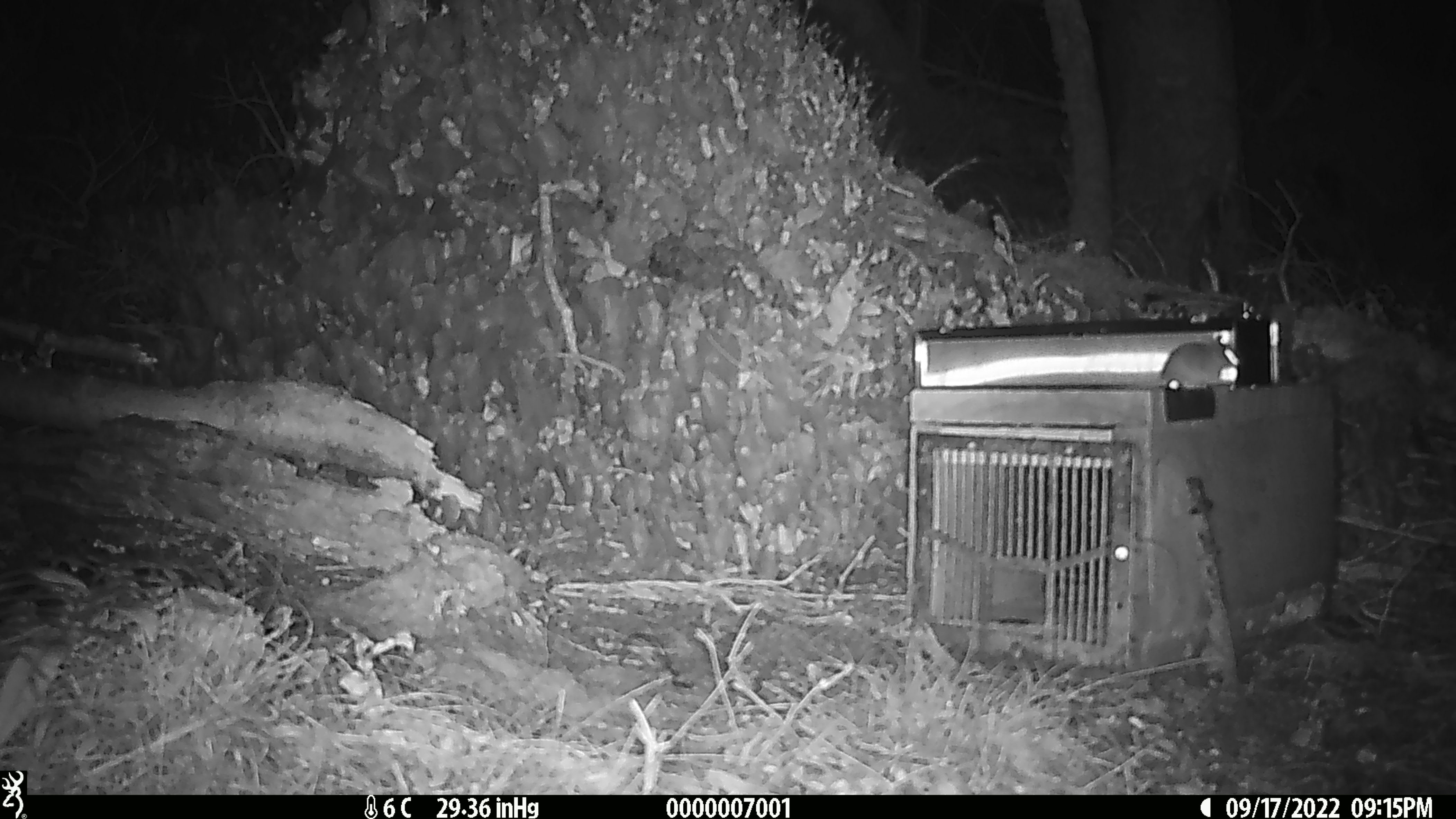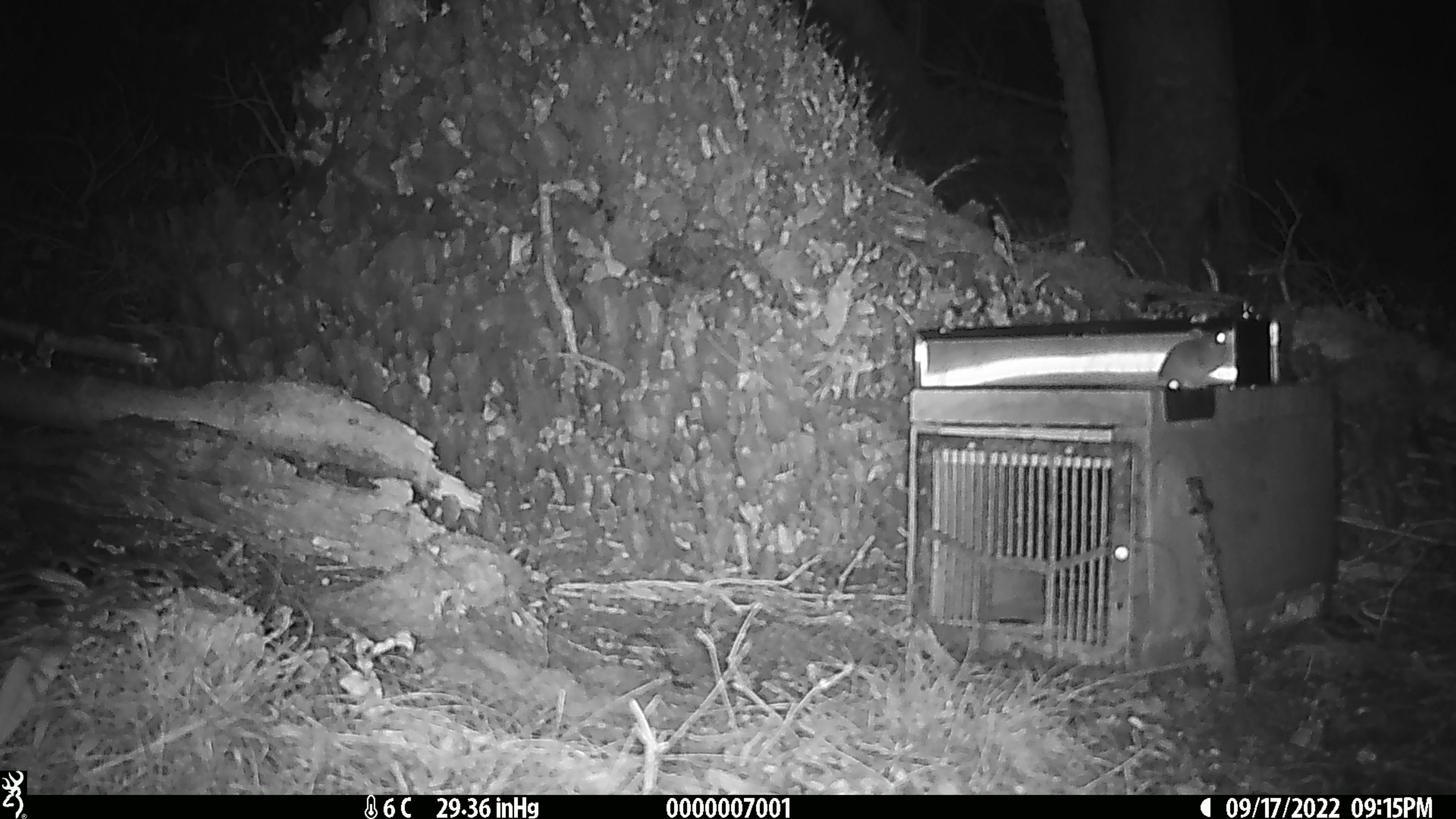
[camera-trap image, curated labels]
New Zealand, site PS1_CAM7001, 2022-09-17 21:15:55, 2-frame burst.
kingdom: Animalia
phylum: Chordata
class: Mammalia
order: Rodentia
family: Muridae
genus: Mus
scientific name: Mus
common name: mouse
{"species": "mouse (Mus)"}